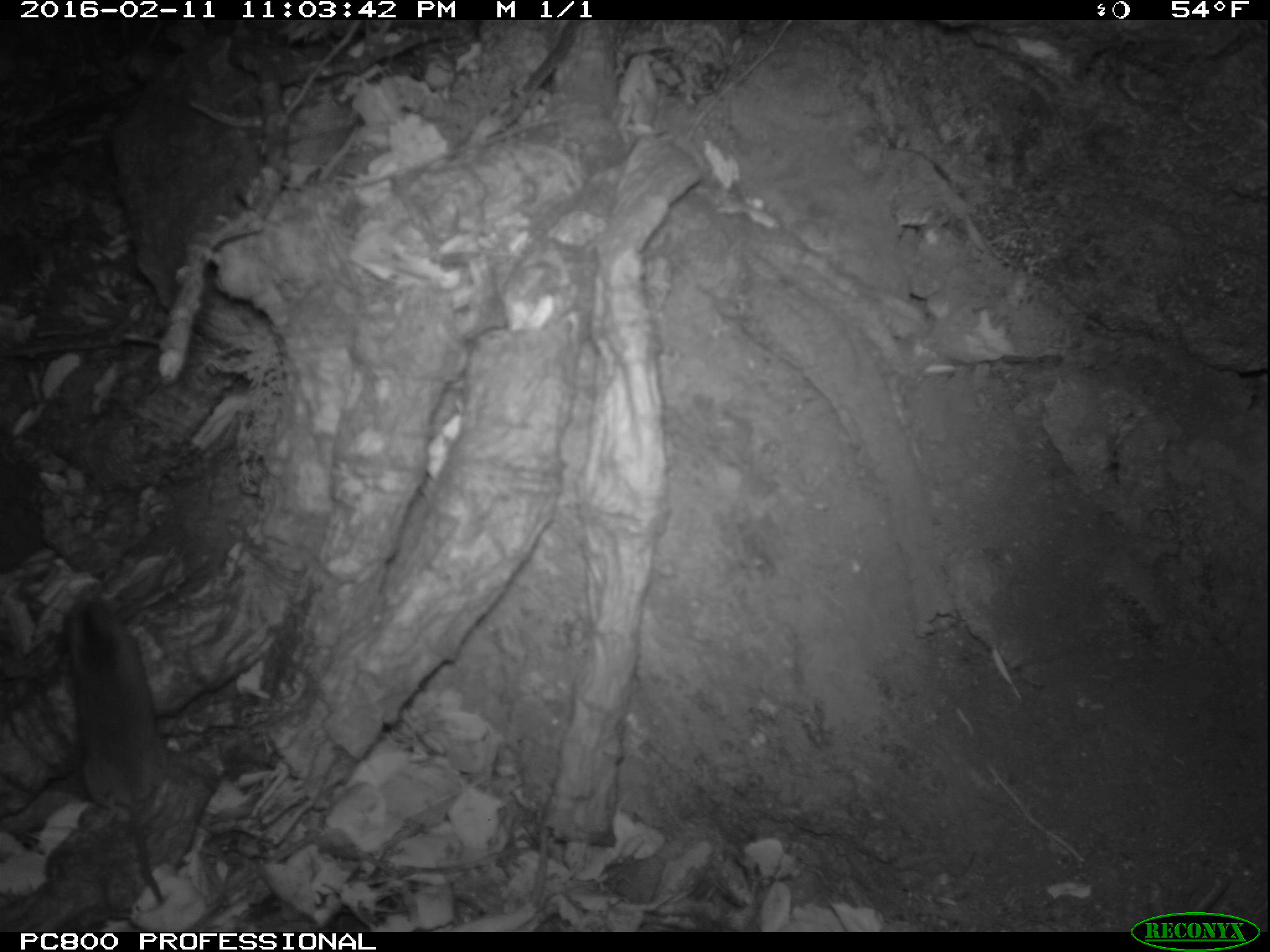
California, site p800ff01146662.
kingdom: Animalia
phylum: Chordata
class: Mammalia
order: Rodentia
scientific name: Rodentia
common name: rodent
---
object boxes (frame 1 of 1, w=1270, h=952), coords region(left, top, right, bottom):
rodent: region(62, 581, 166, 904)